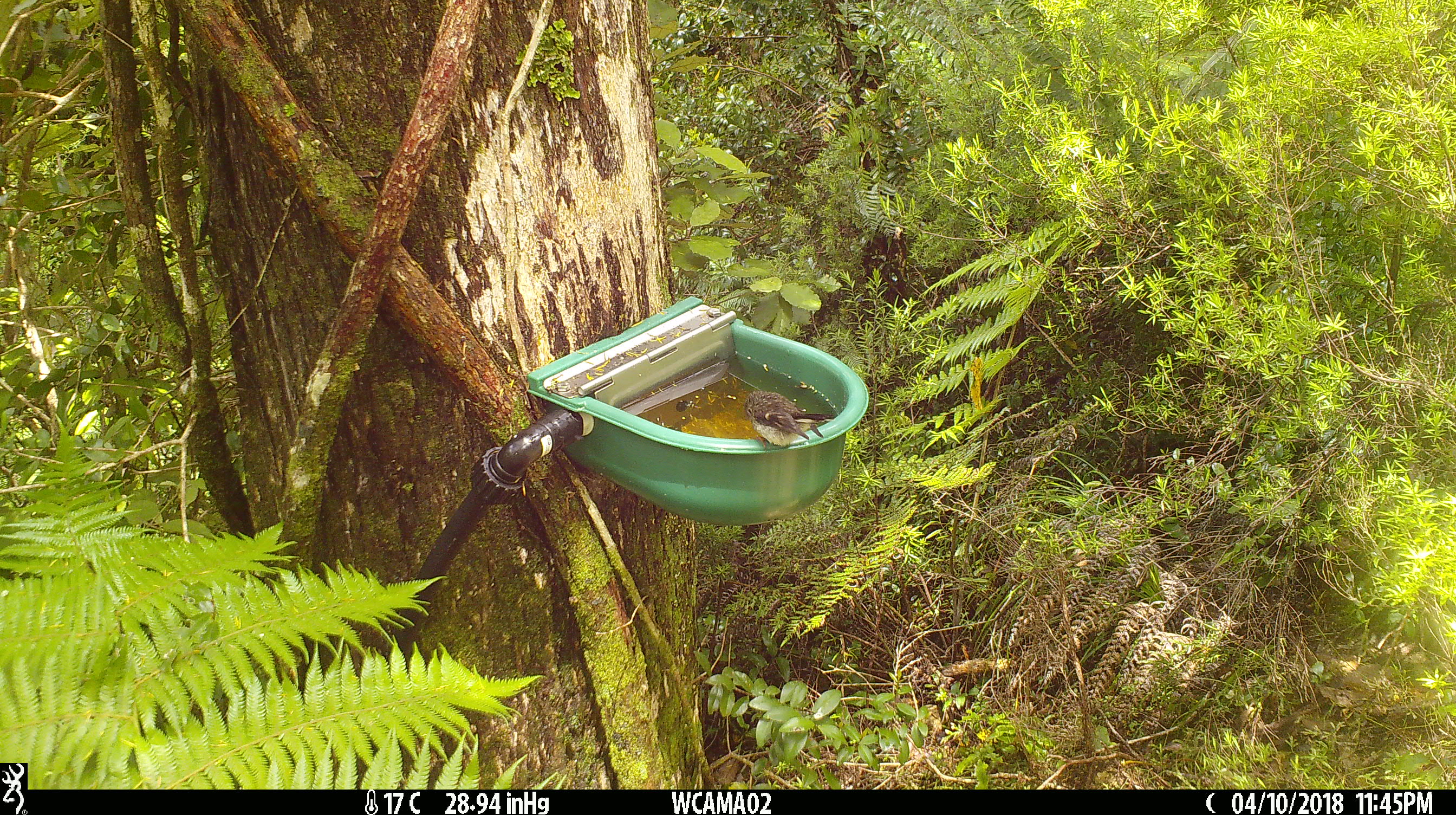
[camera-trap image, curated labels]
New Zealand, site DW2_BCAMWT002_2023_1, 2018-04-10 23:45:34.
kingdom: Animalia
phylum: Chordata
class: Aves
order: Passeriformes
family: Petroicidae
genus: Petroica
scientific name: Petroica macrocephala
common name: tomtit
Tomtit (Petroica macrocephala).